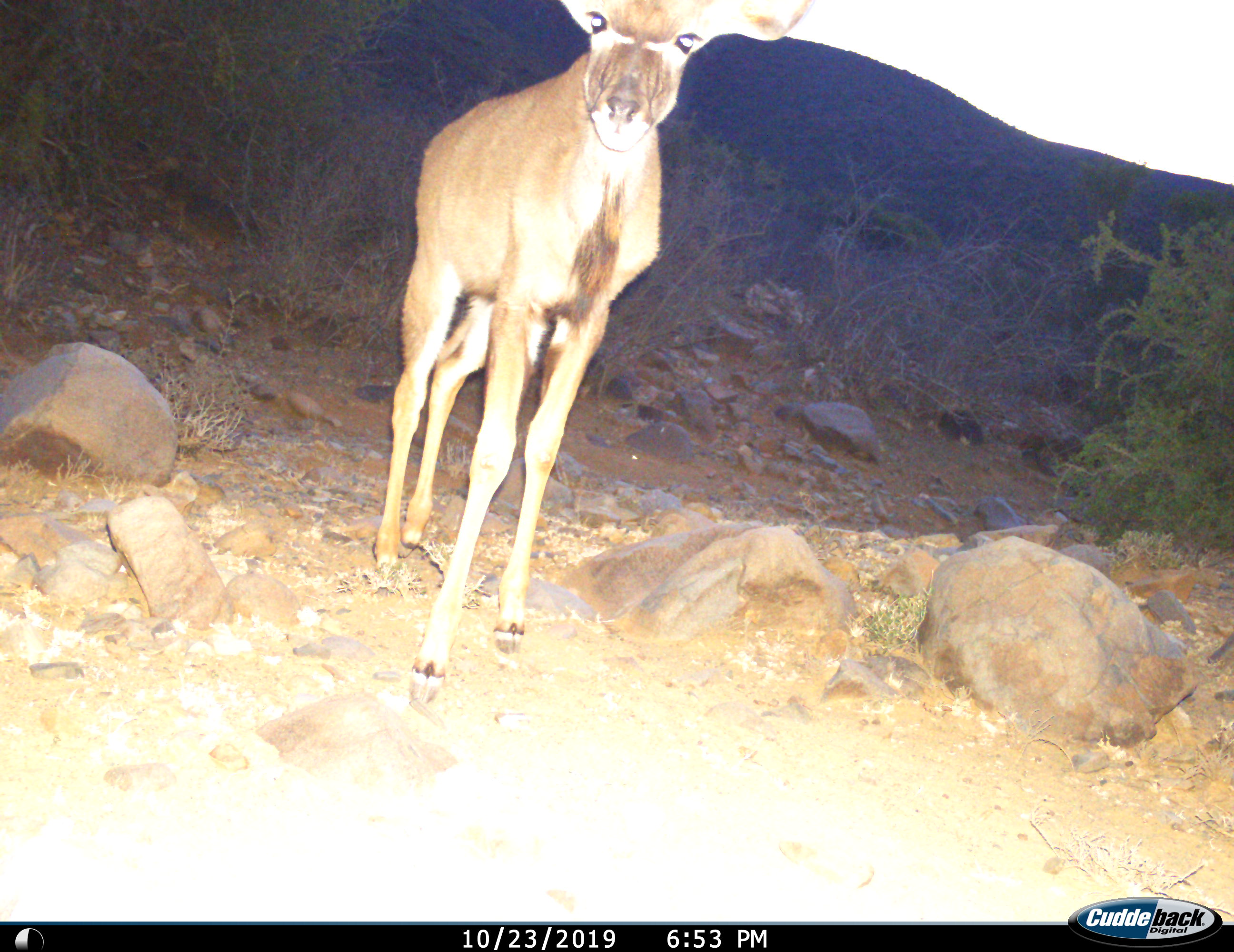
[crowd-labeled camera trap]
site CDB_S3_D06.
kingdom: Animalia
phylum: Chordata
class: Mammalia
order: Artiodactyla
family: Bovidae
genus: Tragelaphus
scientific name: Tragelaphus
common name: kudu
Kudu (Tragelaphus), count 1. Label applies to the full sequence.